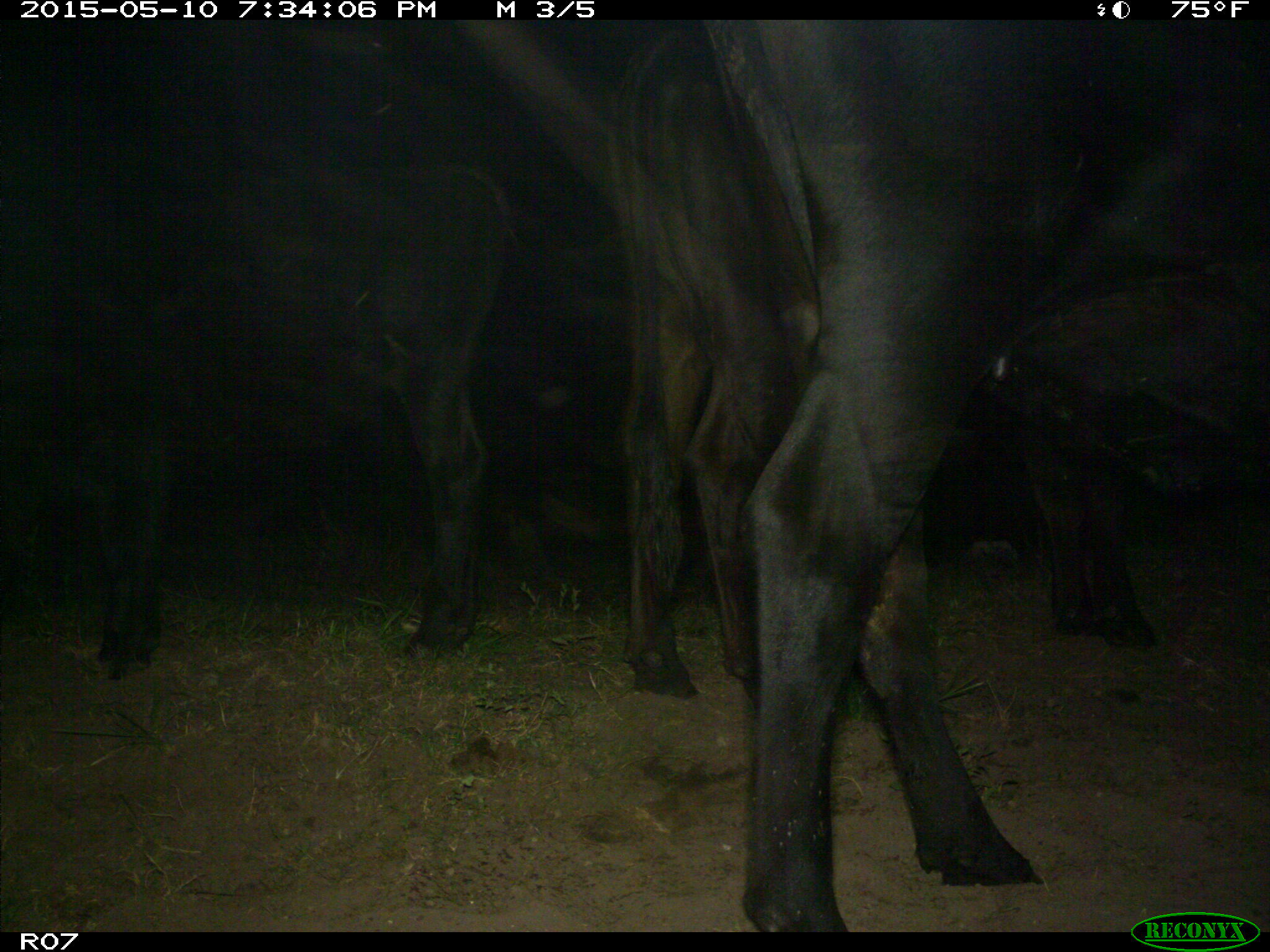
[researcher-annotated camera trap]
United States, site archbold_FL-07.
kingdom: Animalia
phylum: Chordata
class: Mammalia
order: Artiodactyla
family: Bovidae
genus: Bos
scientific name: Bos taurus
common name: domestic cow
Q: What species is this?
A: Bos taurus (domestic cow).